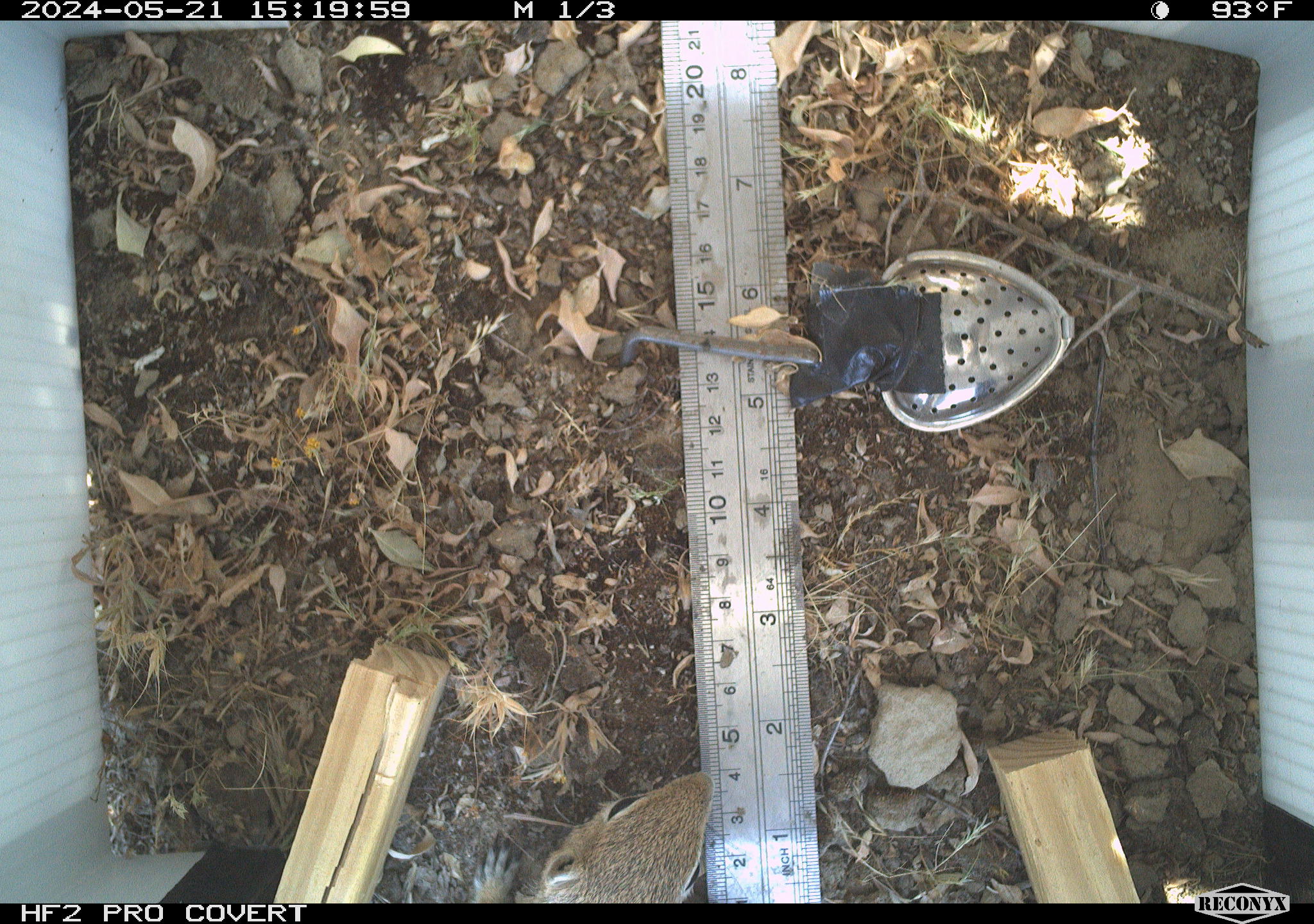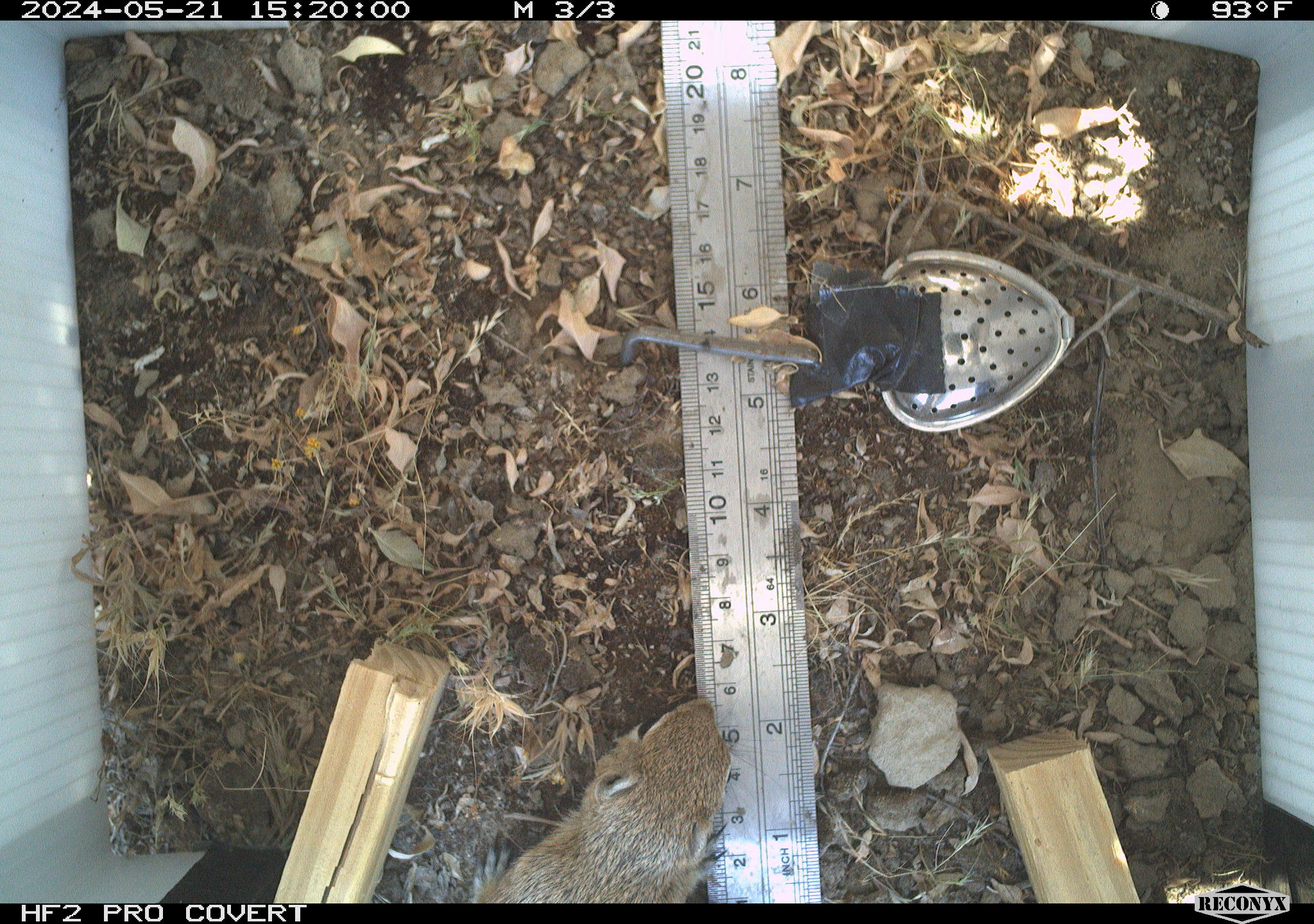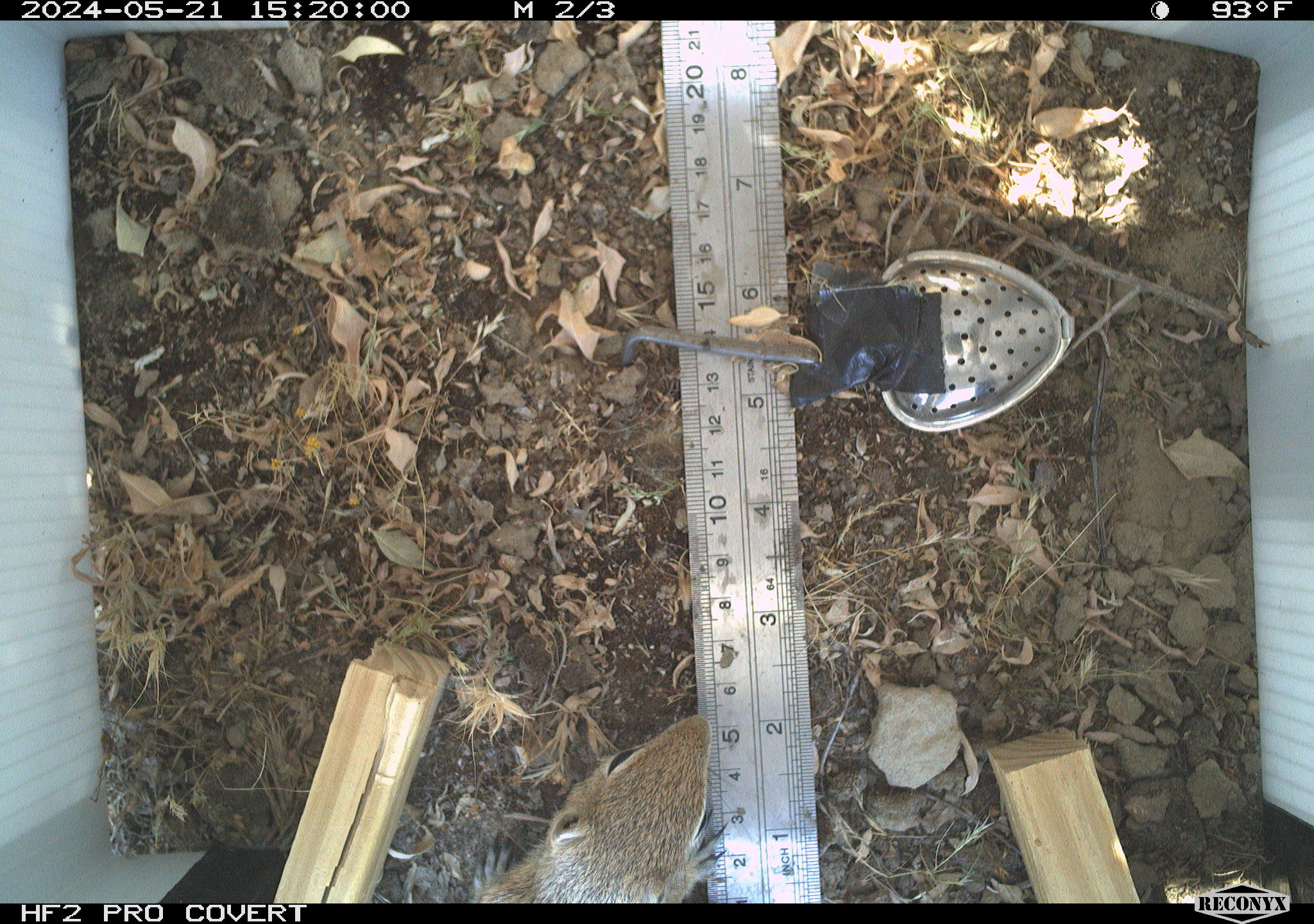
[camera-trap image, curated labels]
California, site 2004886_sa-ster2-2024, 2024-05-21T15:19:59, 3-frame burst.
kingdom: Animalia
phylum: Chordata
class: Mammalia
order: Rodentia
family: Sciuridae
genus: Ammospermophilus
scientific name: Ammospermophilus nelsoni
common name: nelson's antelope squirrel